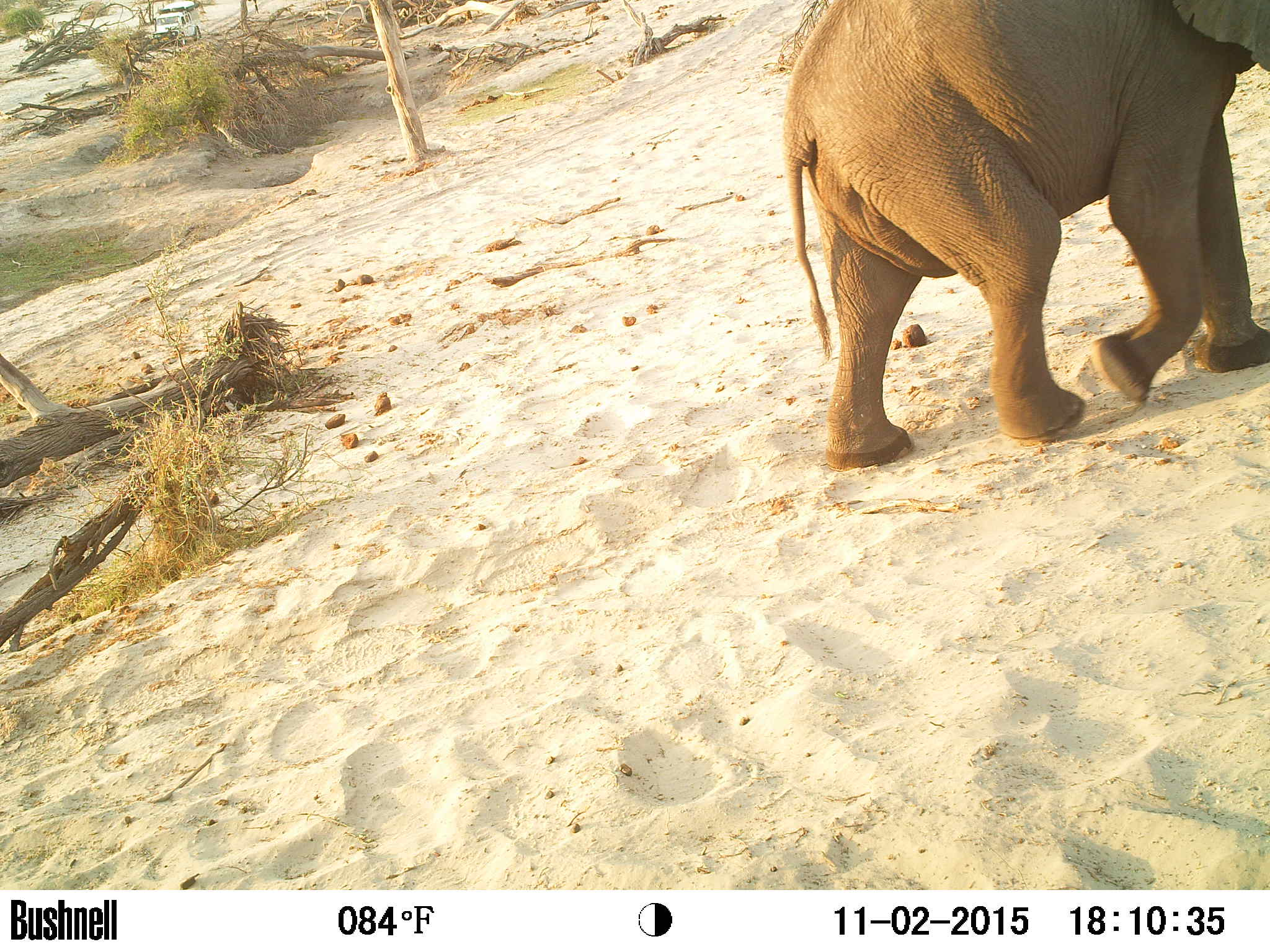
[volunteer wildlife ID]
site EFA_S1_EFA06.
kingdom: Animalia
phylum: Chordata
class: Mammalia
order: Proboscidea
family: Elephantidae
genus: Loxodonta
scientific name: Loxodonta africana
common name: african bush elephant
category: elephant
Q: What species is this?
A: Elephant (african bush elephant) (Loxodonta africana).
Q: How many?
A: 1.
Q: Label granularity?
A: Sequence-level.